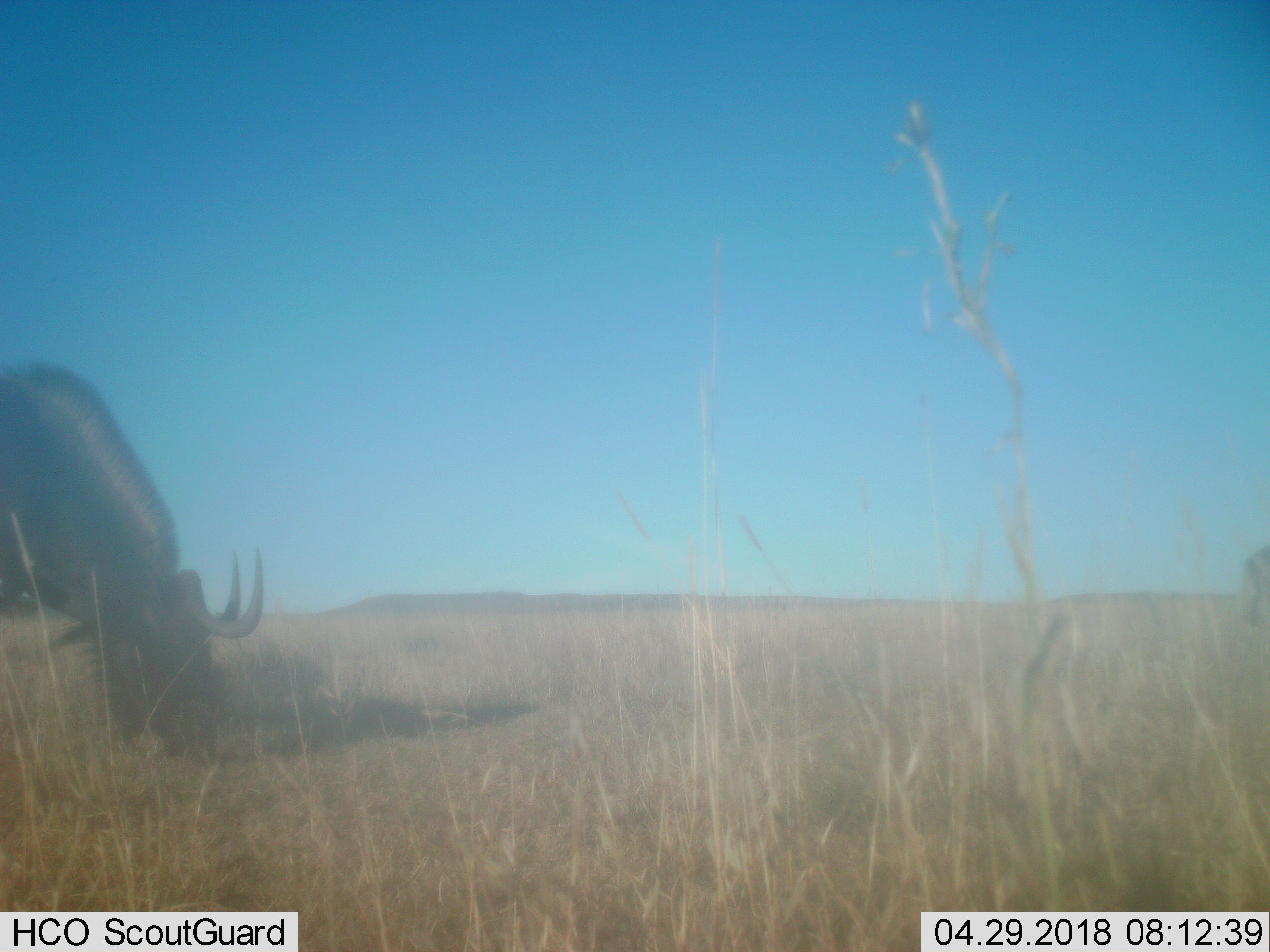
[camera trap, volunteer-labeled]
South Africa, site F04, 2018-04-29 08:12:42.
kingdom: Animalia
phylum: Chordata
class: Mammalia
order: Artiodactyla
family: Bovidae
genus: Connochaetes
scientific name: Connochaetes gnou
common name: black wildebeest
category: wildebeestblack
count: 2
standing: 33%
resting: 0%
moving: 0%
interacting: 0%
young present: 0%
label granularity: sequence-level